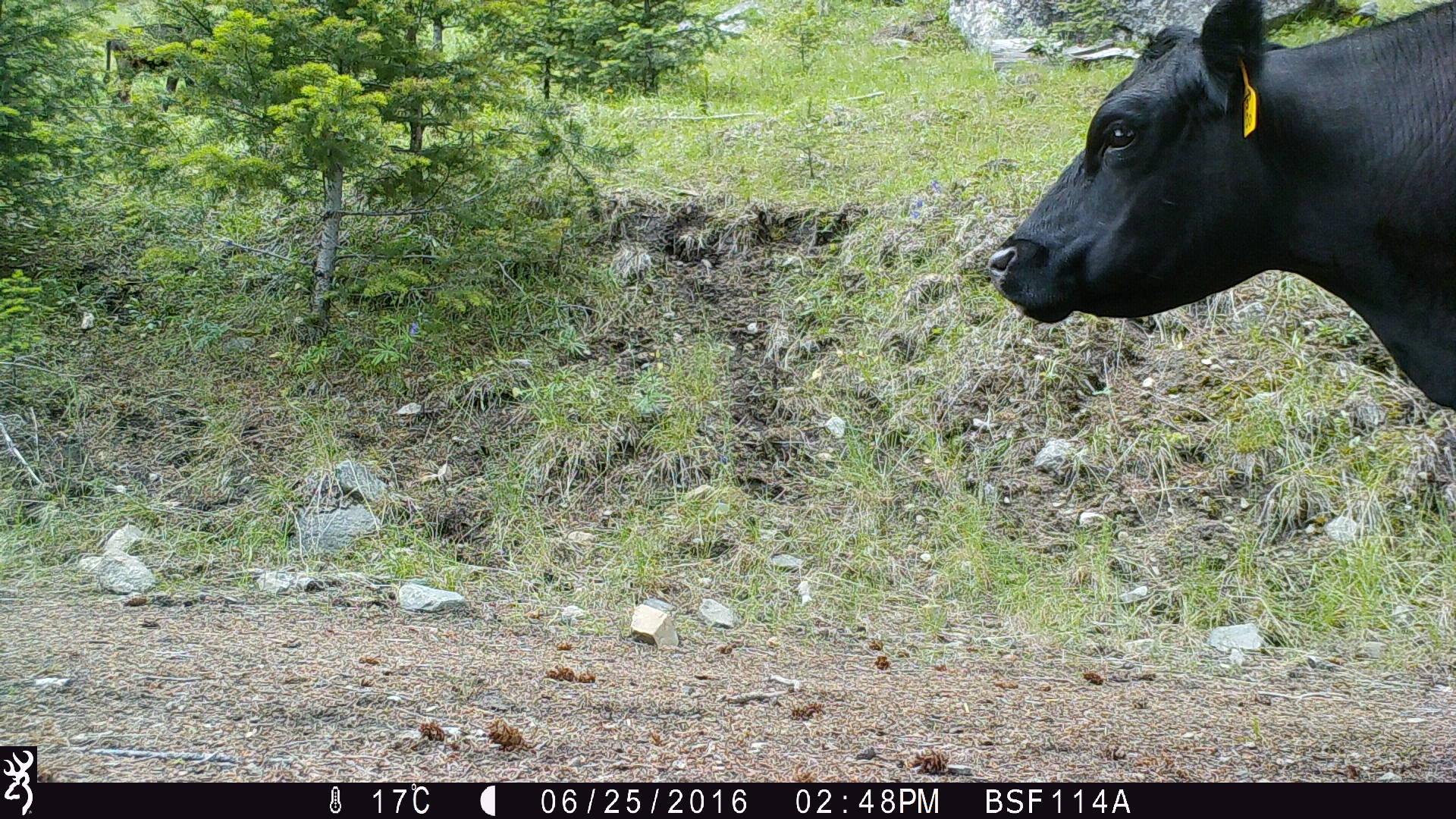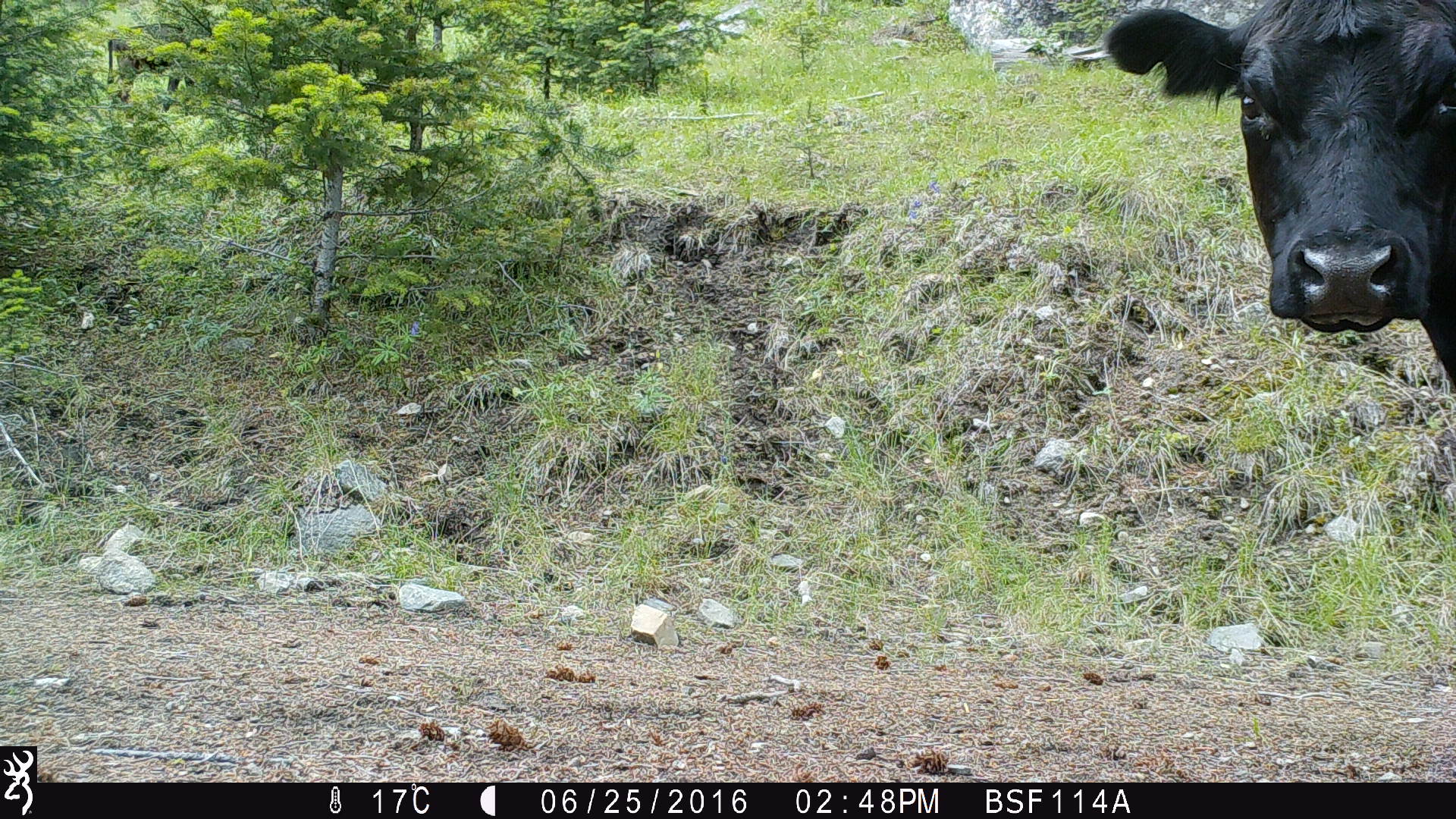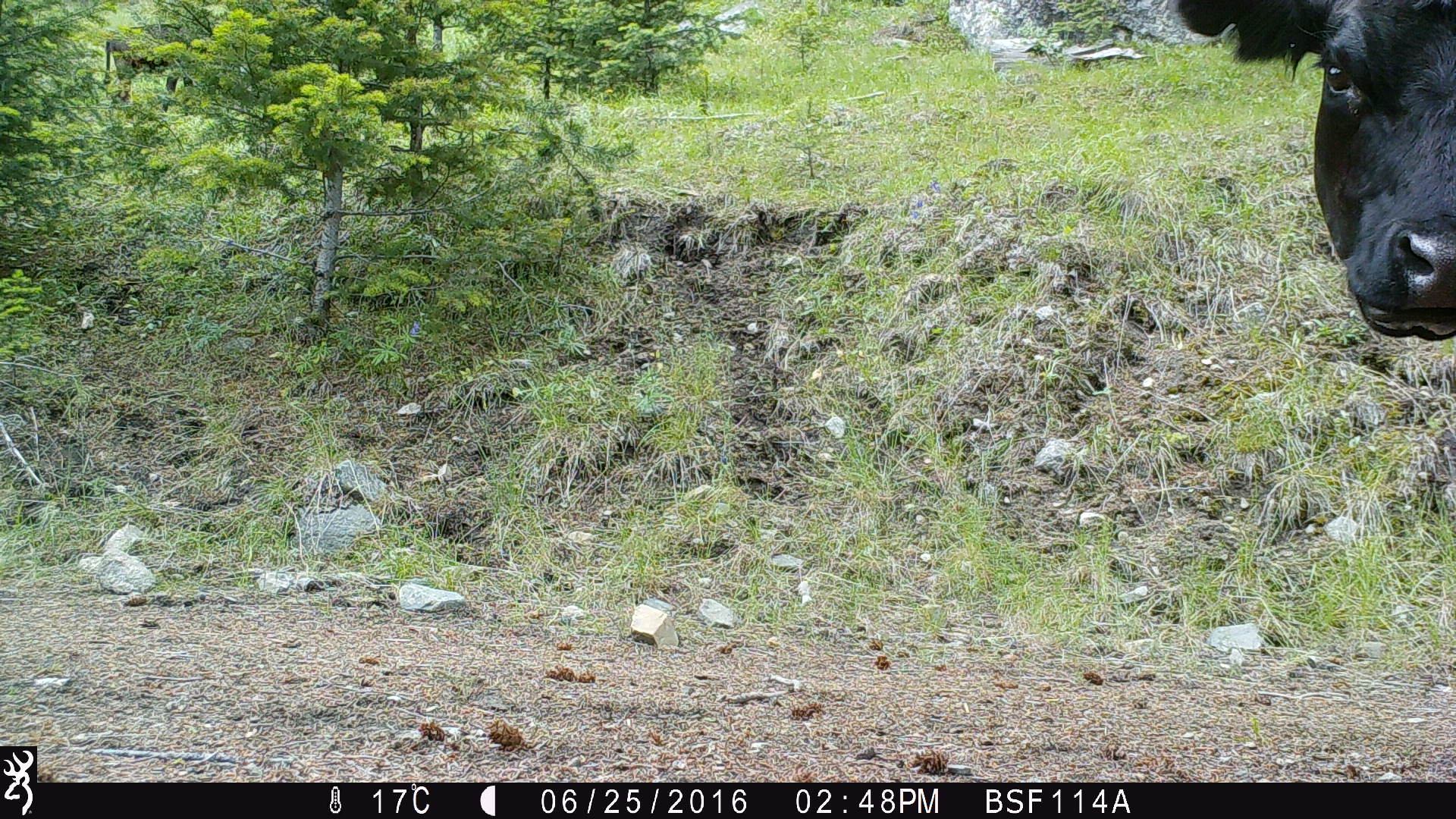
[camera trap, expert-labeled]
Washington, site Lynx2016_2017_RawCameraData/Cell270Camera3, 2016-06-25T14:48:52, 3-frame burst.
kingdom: Animalia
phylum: Chordata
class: Mammalia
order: Artiodactyla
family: Bovidae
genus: Bos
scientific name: Bos taurus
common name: domestic cattle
Domestic cattle (Bos taurus). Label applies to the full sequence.